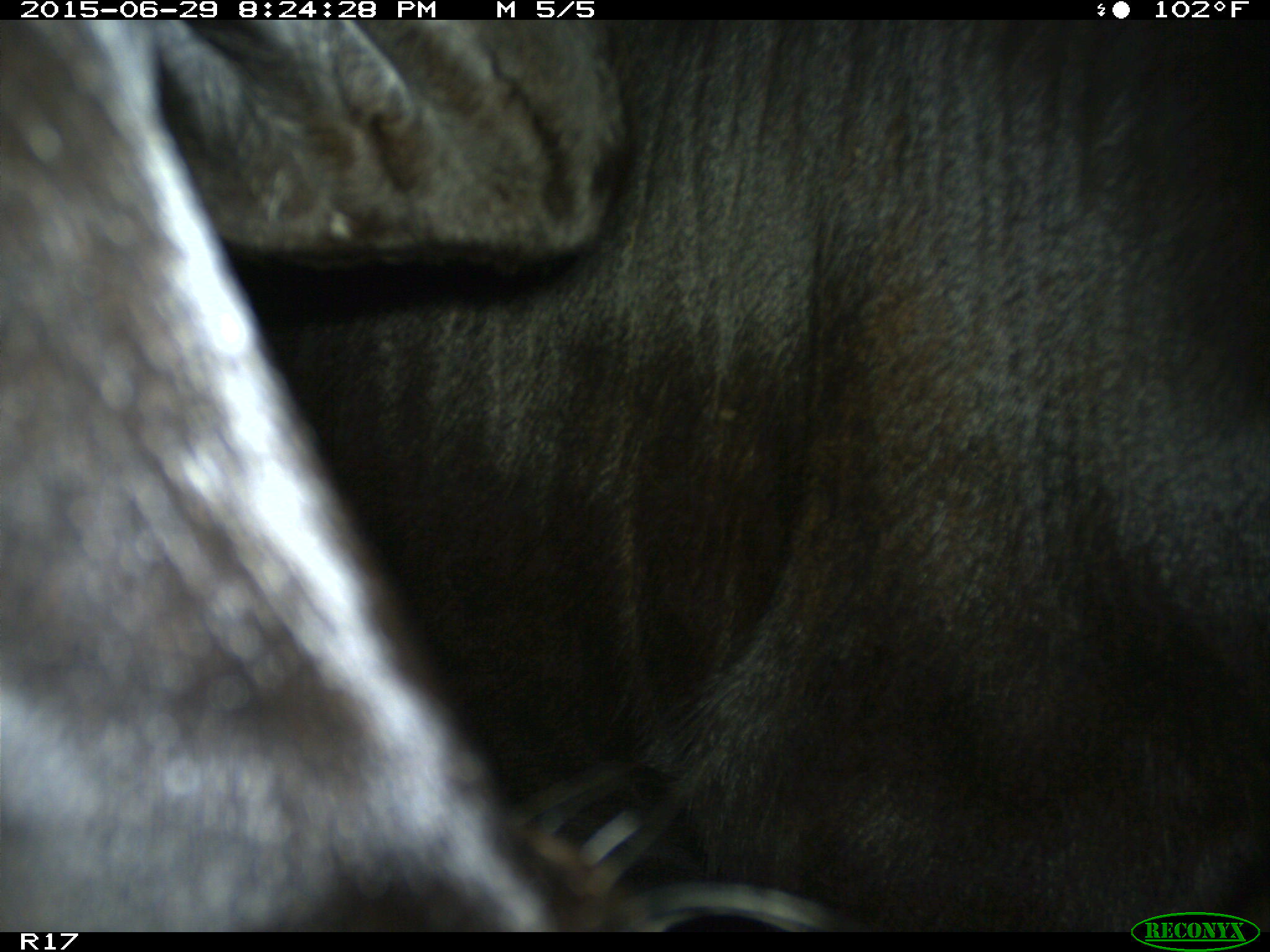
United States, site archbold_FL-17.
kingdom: Animalia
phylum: Chordata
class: Mammalia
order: Artiodactyla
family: Bovidae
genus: Bos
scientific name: Bos taurus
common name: domestic cow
Bos taurus (domestic cow).